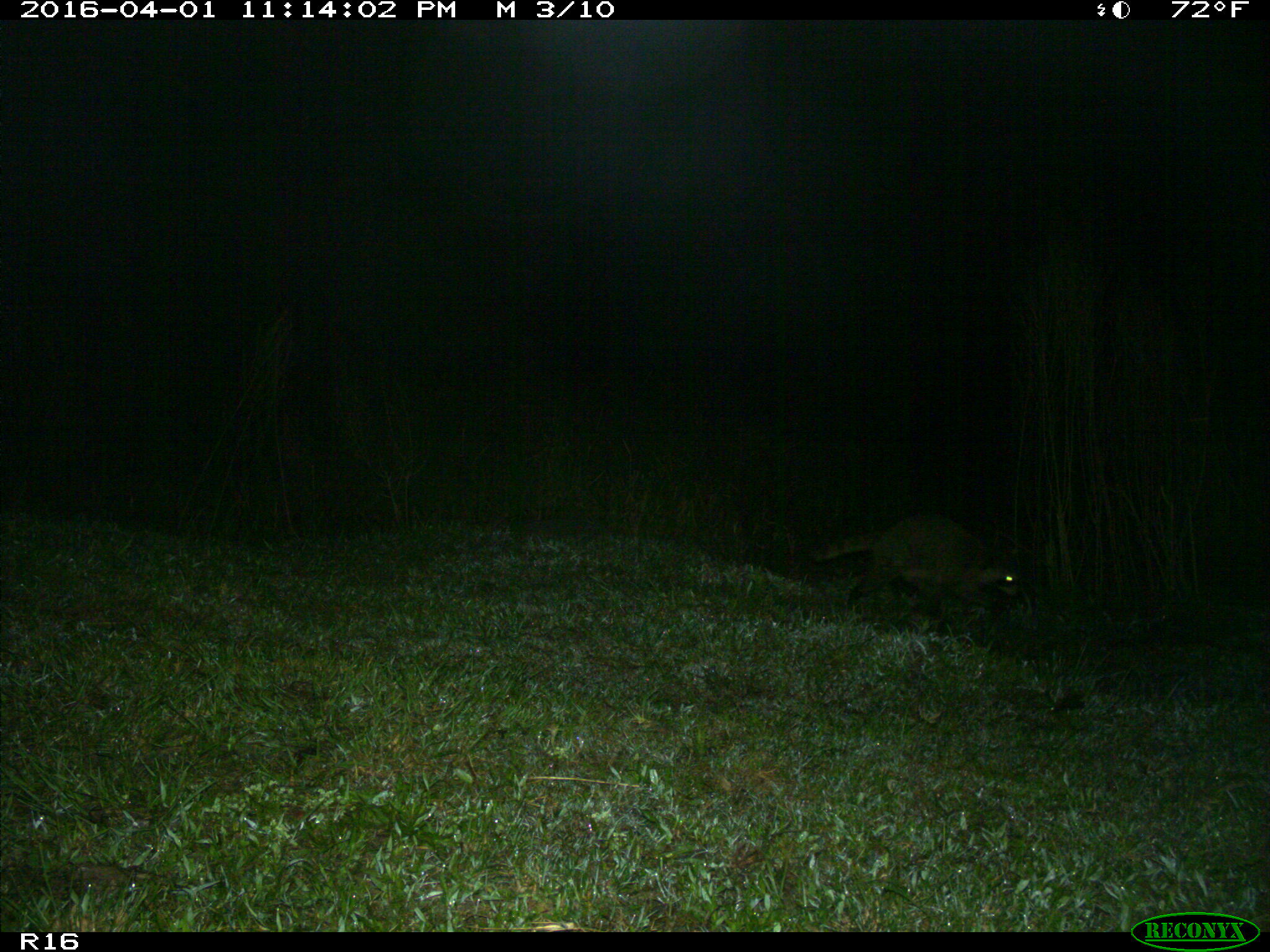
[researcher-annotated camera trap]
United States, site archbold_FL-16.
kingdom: Animalia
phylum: Chordata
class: Mammalia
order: Carnivora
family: Procyonidae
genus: Procyon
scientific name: Procyon lotor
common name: common raccoon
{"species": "Procyon lotor (common raccoon)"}